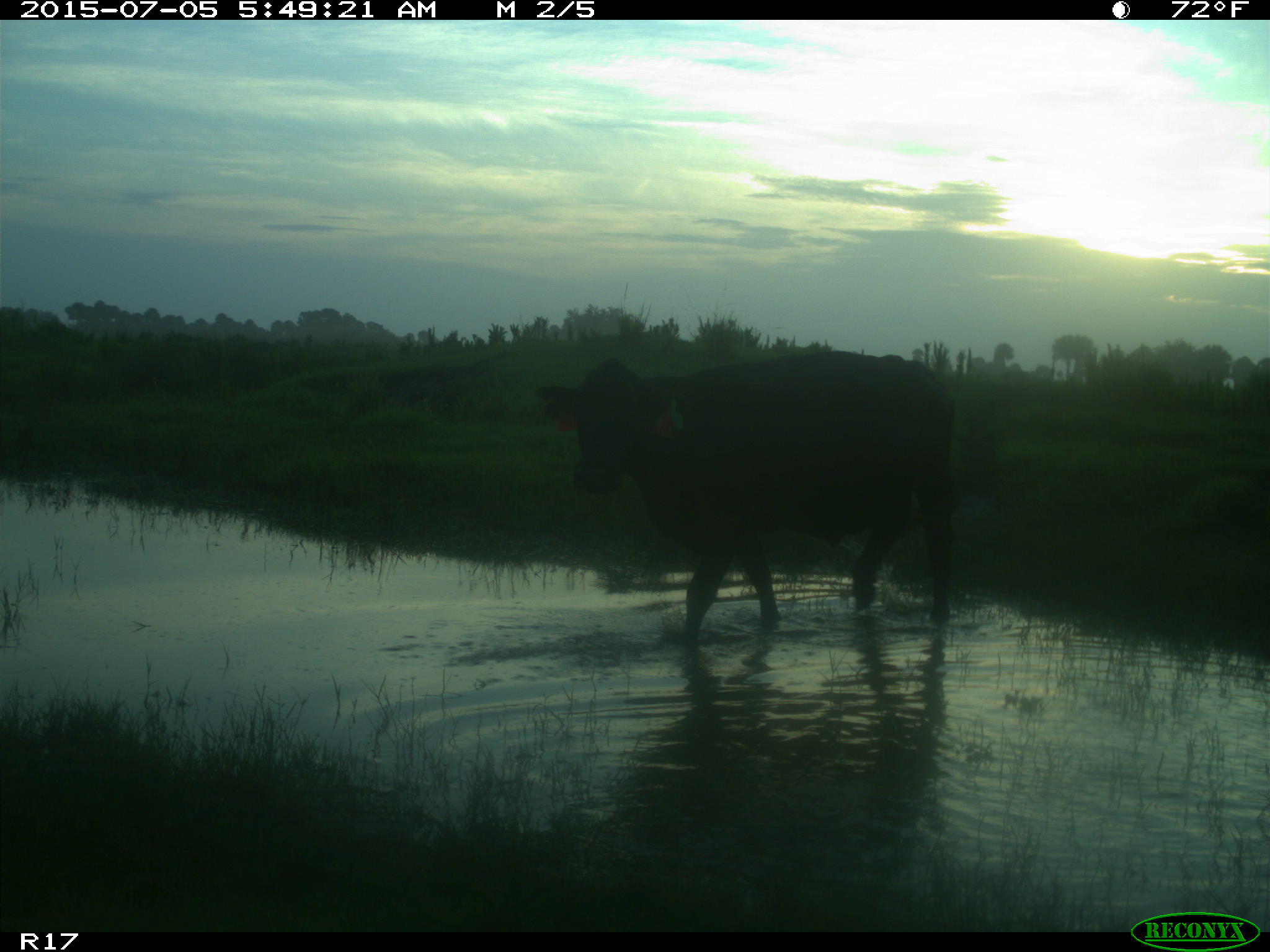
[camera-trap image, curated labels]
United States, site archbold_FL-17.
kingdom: Animalia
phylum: Chordata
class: Mammalia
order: Artiodactyla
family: Bovidae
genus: Bos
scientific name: Bos taurus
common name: domestic cow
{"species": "Bos taurus (domestic cow)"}